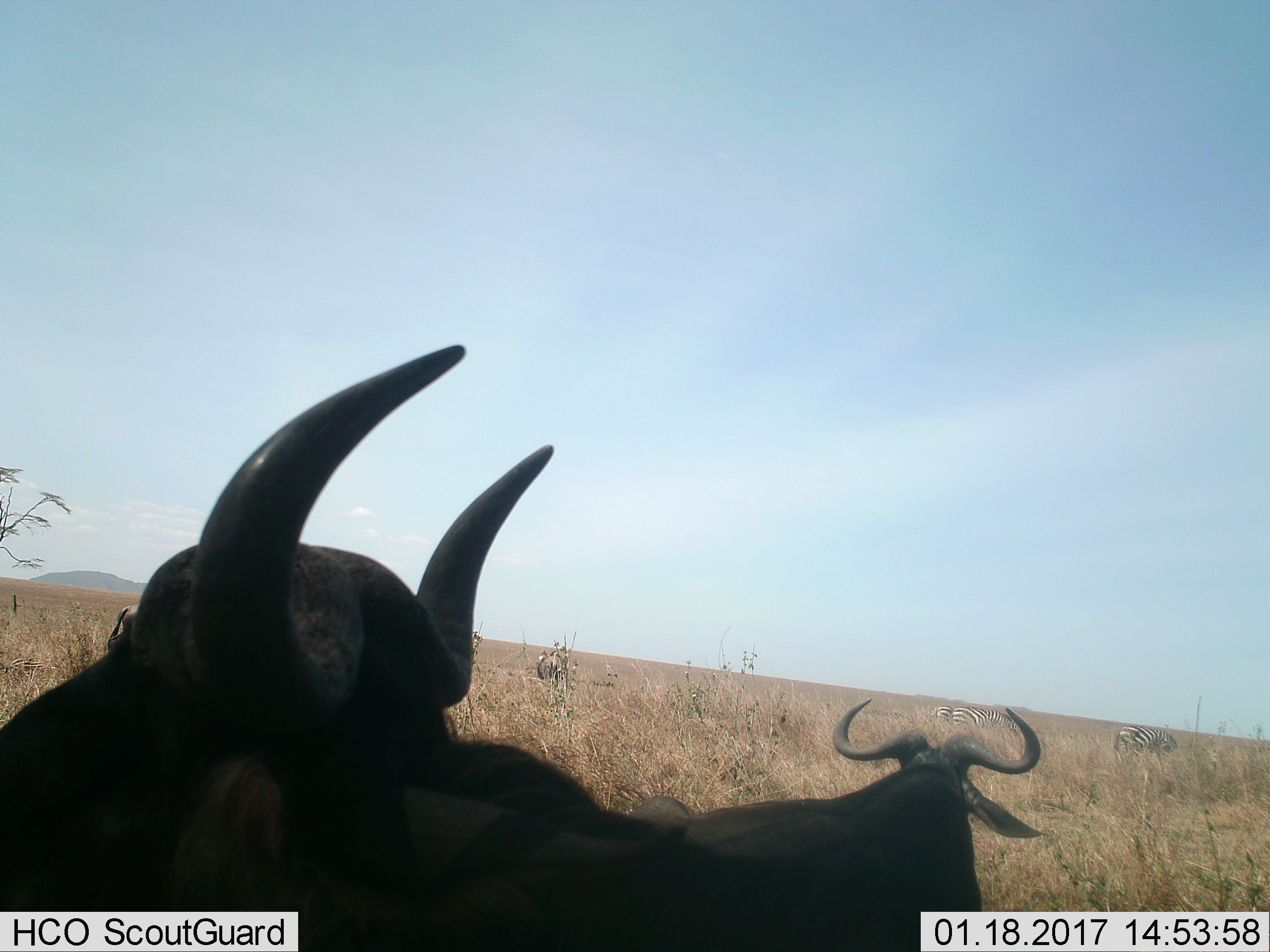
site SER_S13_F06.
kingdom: Animalia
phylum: Chordata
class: Mammalia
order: Artiodactyla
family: Bovidae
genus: Connochaetes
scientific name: Connochaetes taurinus taurinus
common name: blue wildebeest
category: wildebeestblue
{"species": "wildebeestblue (blue wildebeest) (Connochaetes taurinus taurinus)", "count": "2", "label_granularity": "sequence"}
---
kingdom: Animalia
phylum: Chordata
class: Mammalia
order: Perissodactyla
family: Equidae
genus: Equus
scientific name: Equus quagga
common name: plains zebra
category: zebraplains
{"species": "zebraplains (plains zebra) (Equus quagga)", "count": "3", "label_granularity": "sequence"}